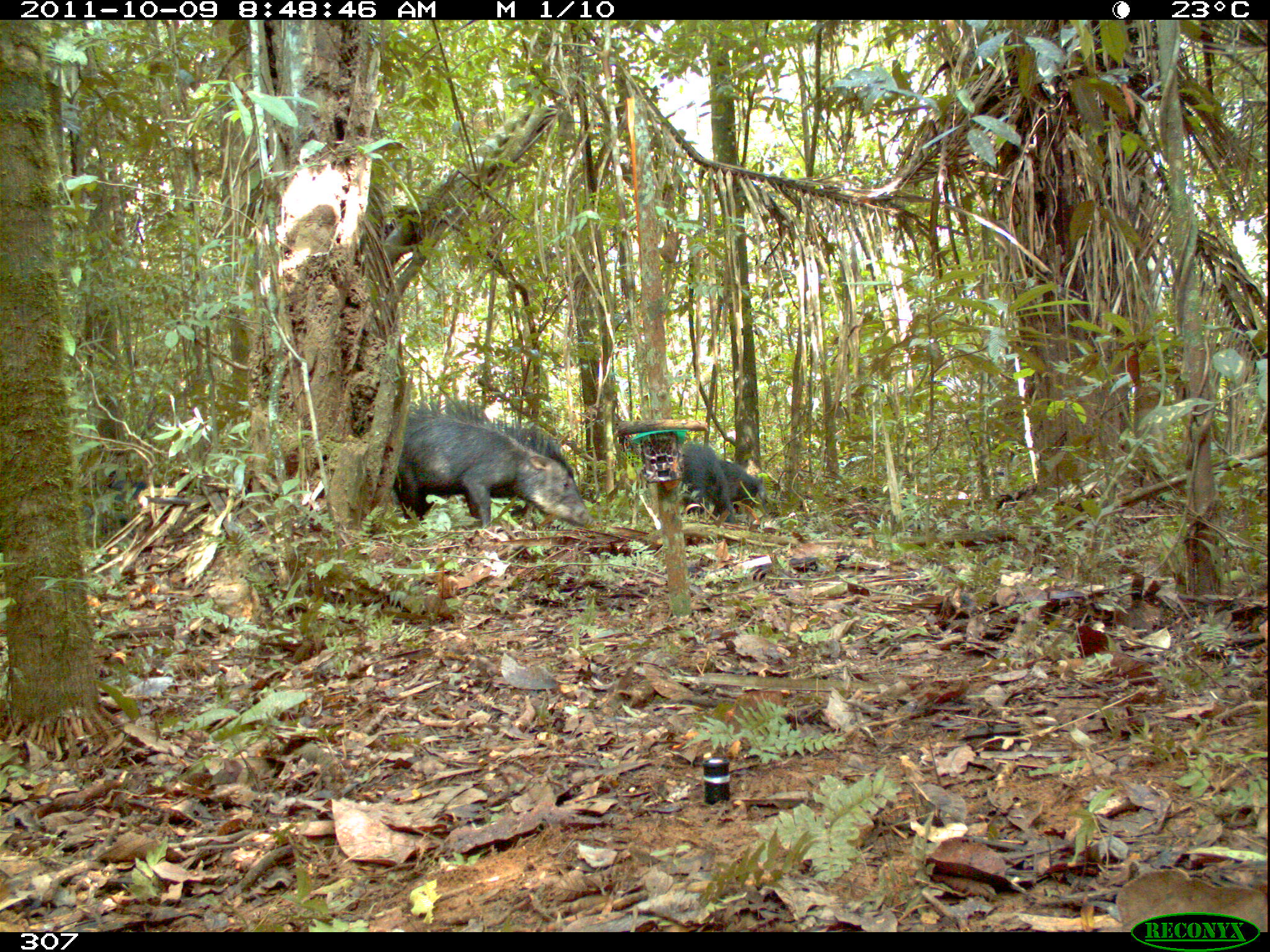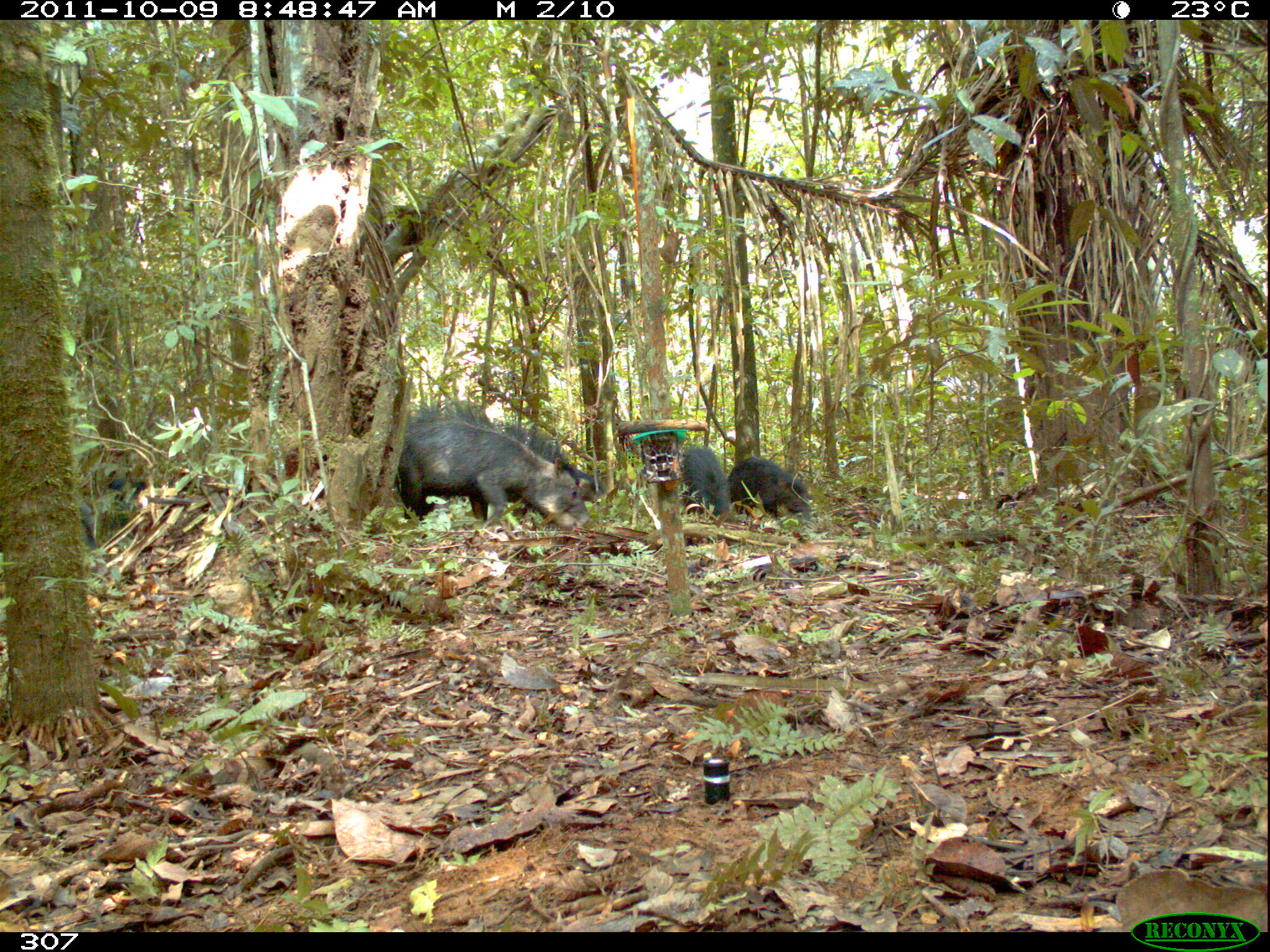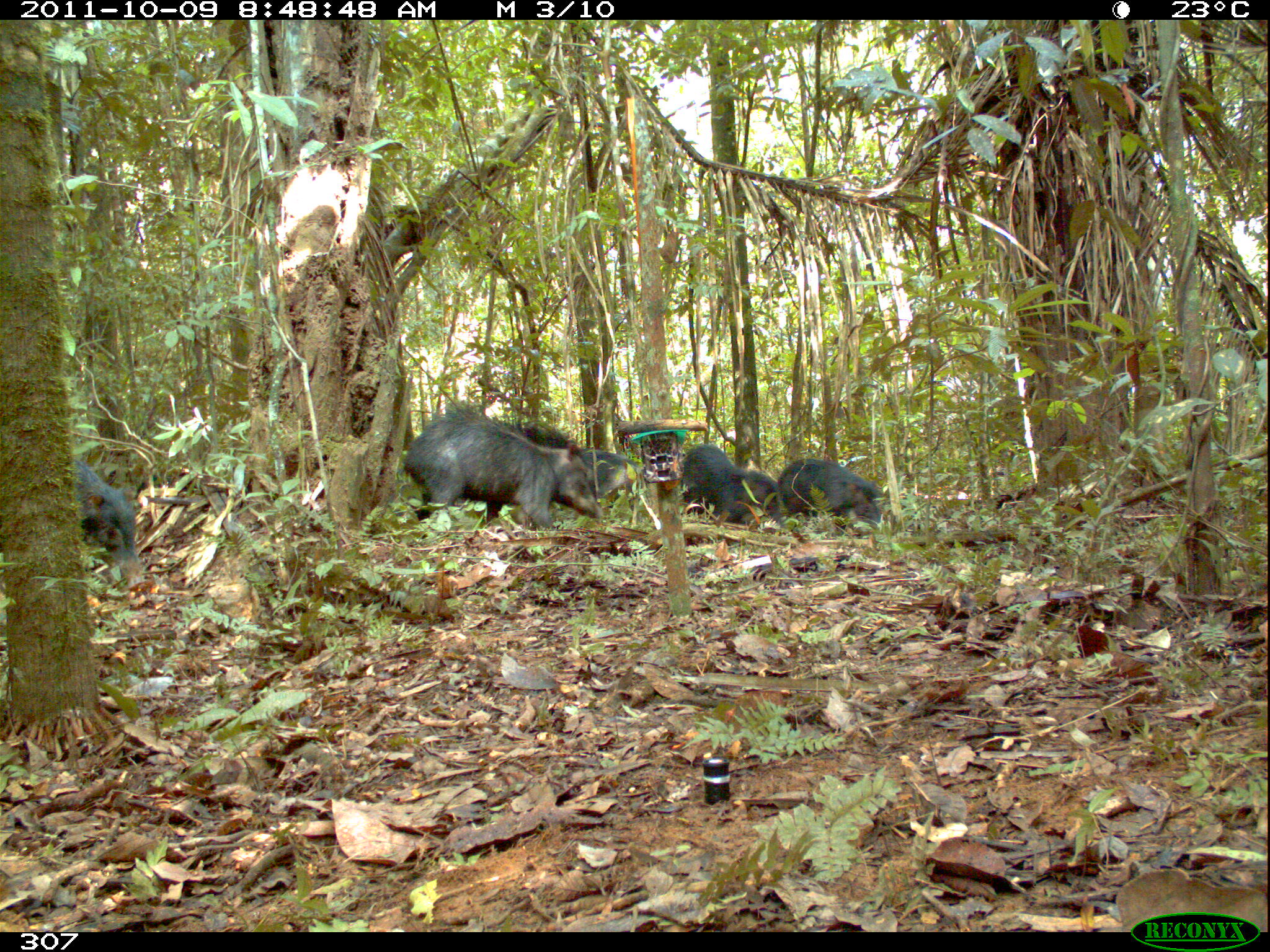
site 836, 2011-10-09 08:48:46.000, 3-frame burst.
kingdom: Animalia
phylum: Chordata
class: Mammalia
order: Artiodactyla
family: Tayassuidae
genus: Tayassu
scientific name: Tayassu pecari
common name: white-lipped peccary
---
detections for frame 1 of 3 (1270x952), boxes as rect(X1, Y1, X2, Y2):
tayassu pecari: rect(391, 399, 602, 529); rect(680, 441, 737, 523); rect(717, 459, 779, 524)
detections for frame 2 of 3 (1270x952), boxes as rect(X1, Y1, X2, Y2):
tayassu pecari: rect(393, 402, 595, 531); rect(726, 456, 814, 521); rect(679, 446, 732, 523); rect(562, 460, 607, 507)